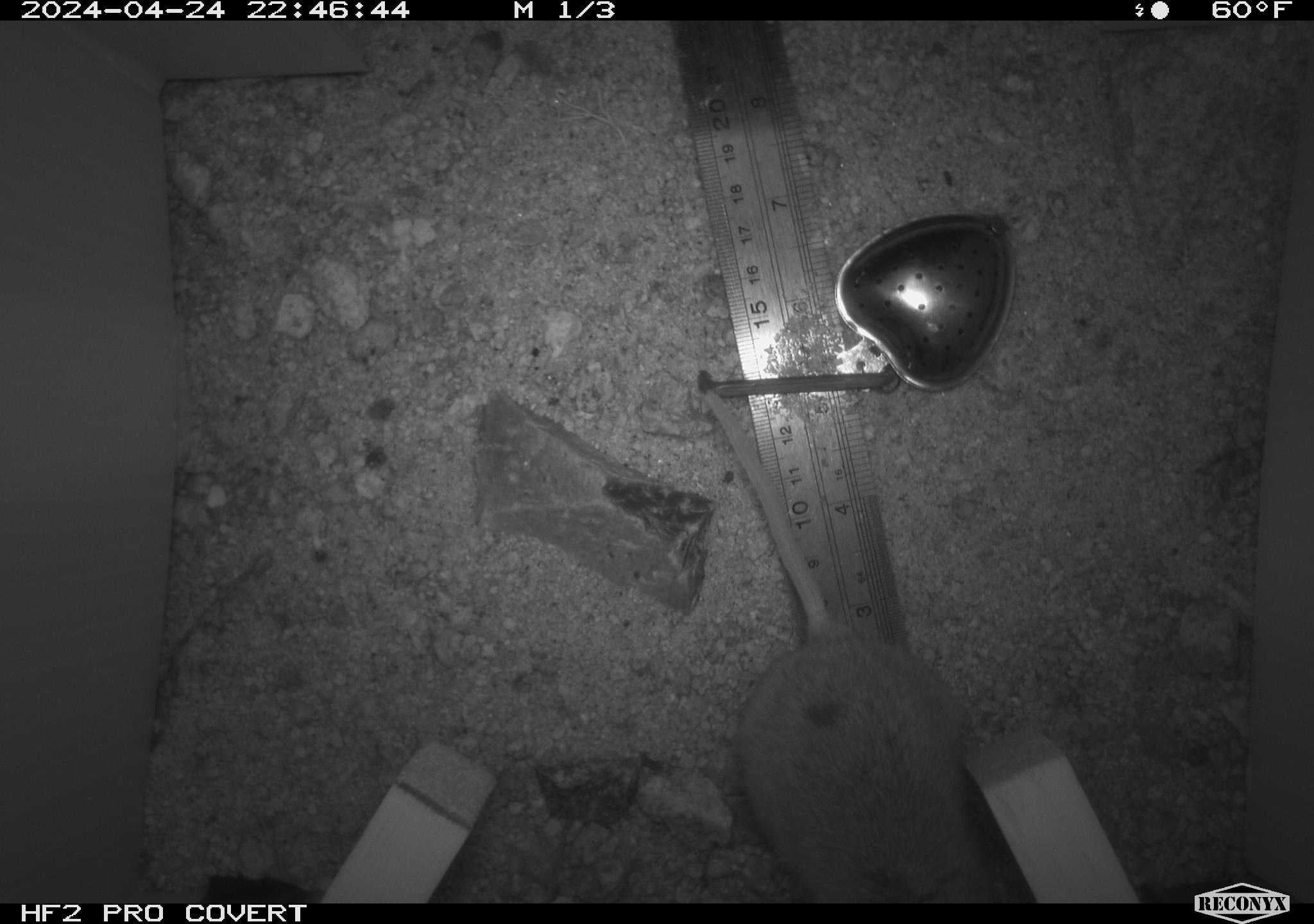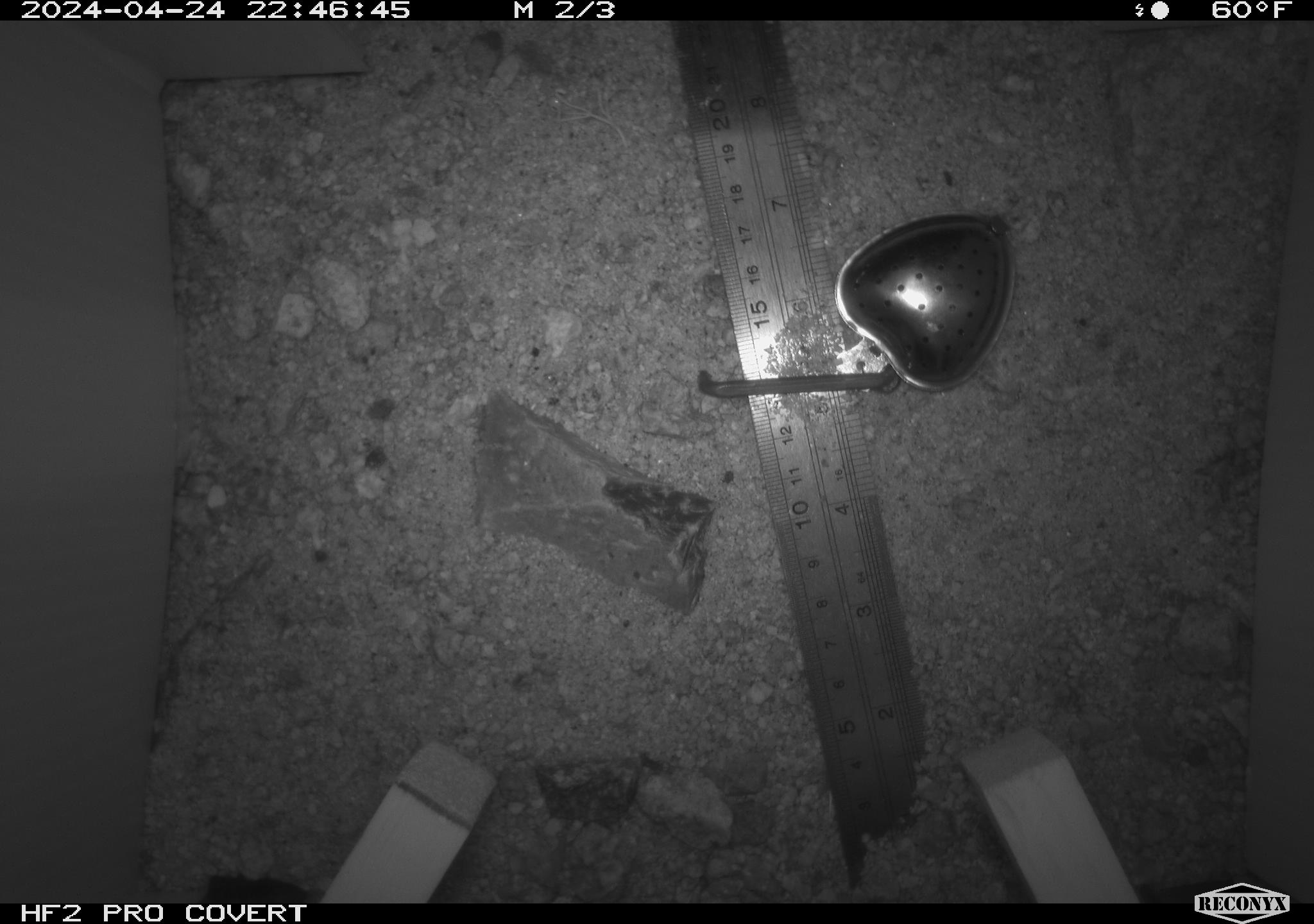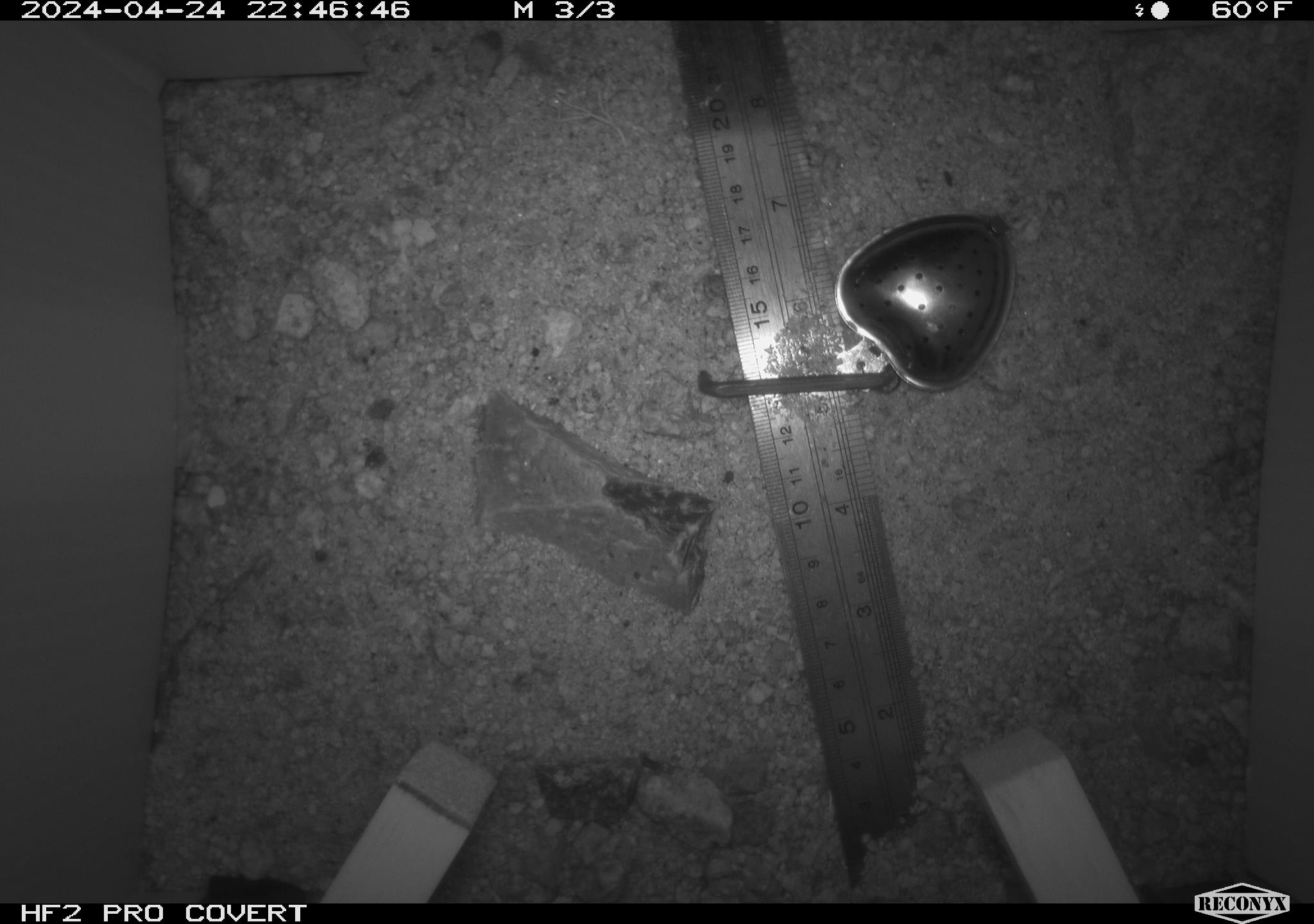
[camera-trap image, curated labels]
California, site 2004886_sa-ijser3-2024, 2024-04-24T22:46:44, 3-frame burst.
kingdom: Animalia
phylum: Chordata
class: Mammalia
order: Rodentia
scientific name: Rodentia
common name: woodrat or rat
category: woodrat or rat species